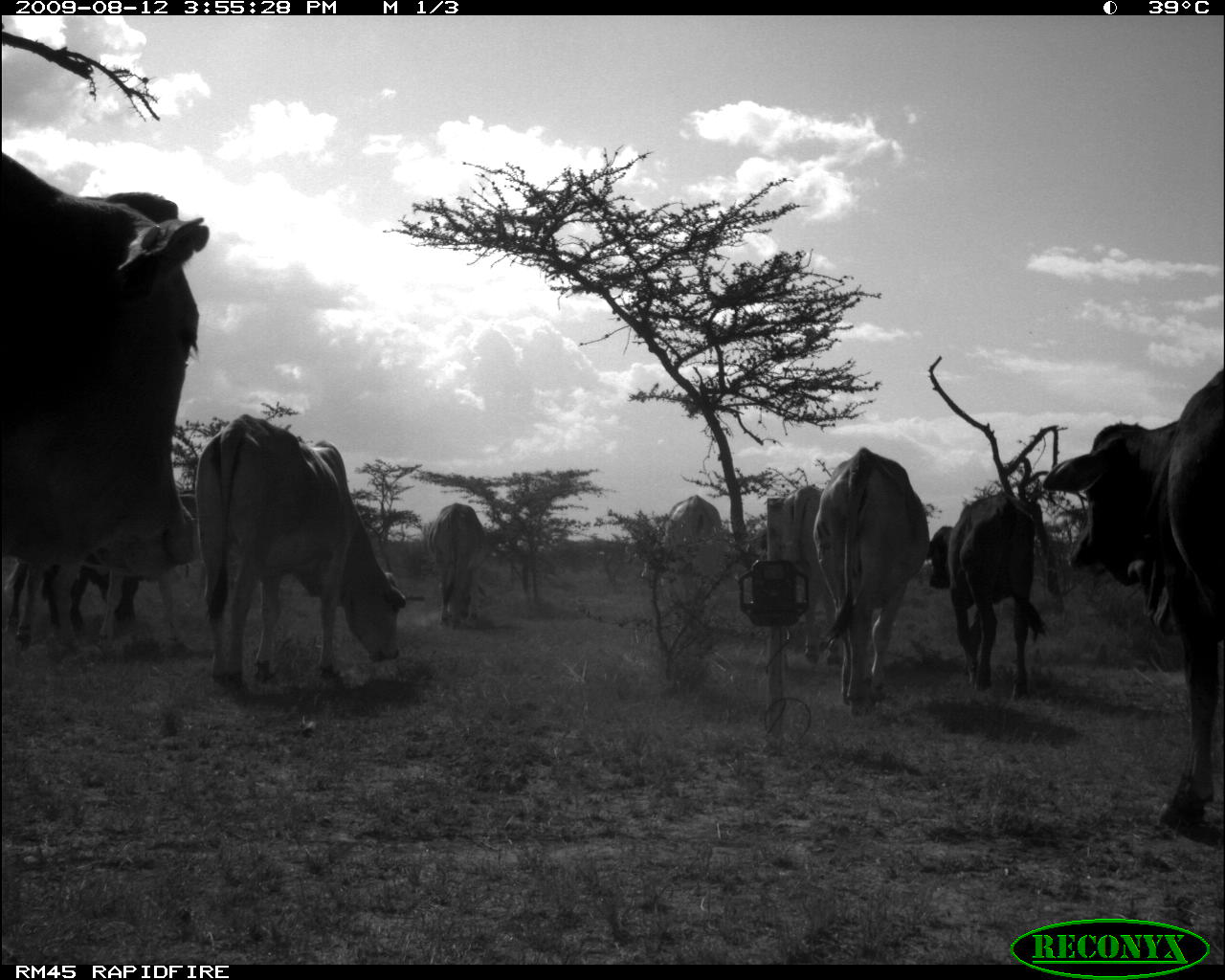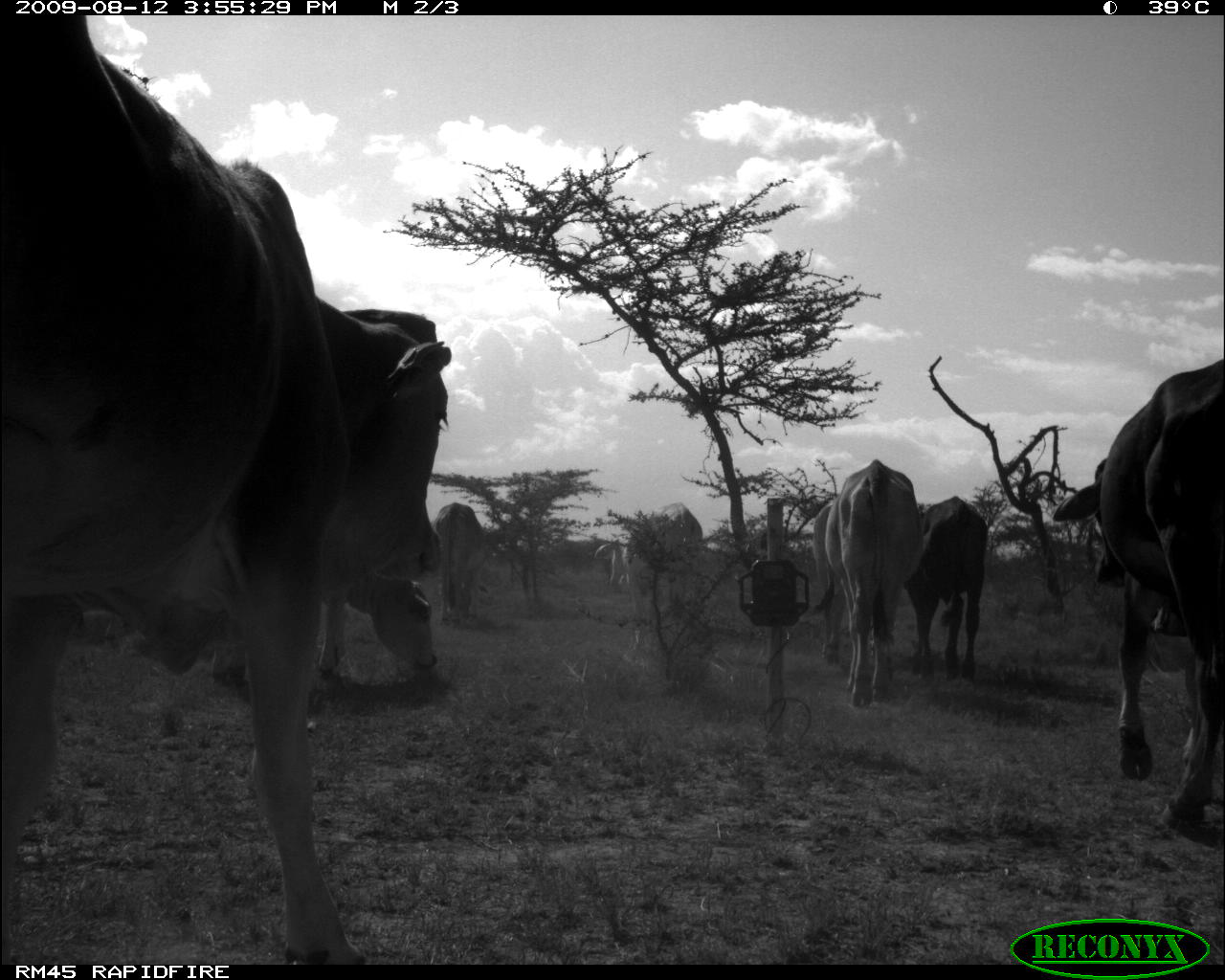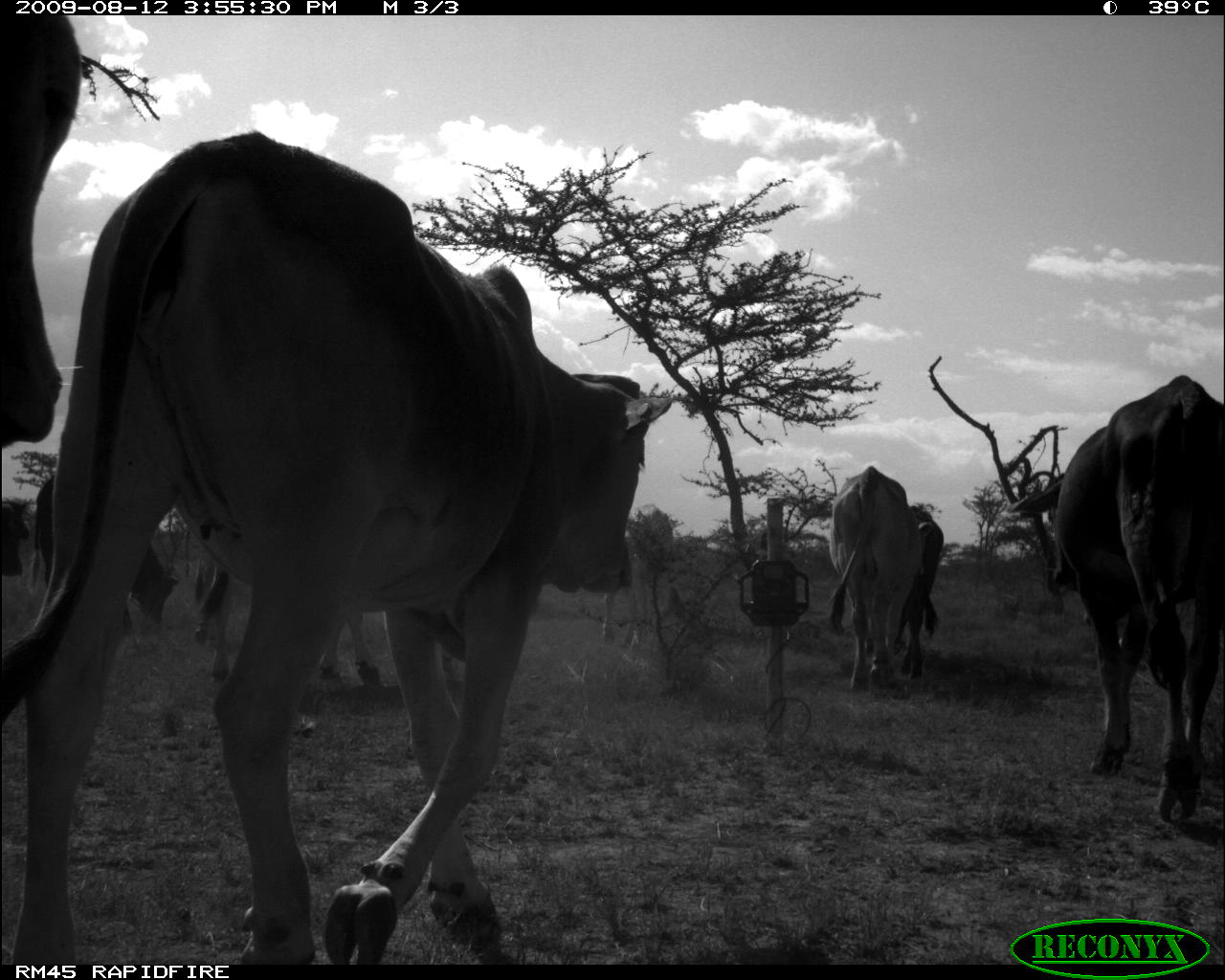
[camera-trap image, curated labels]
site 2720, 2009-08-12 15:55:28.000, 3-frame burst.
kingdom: Animalia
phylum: Chordata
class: Mammalia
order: Artiodactyla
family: Bovidae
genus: Bos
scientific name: Bos taurus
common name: domestic cattle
Bos taurus (domestic cattle), count 10.